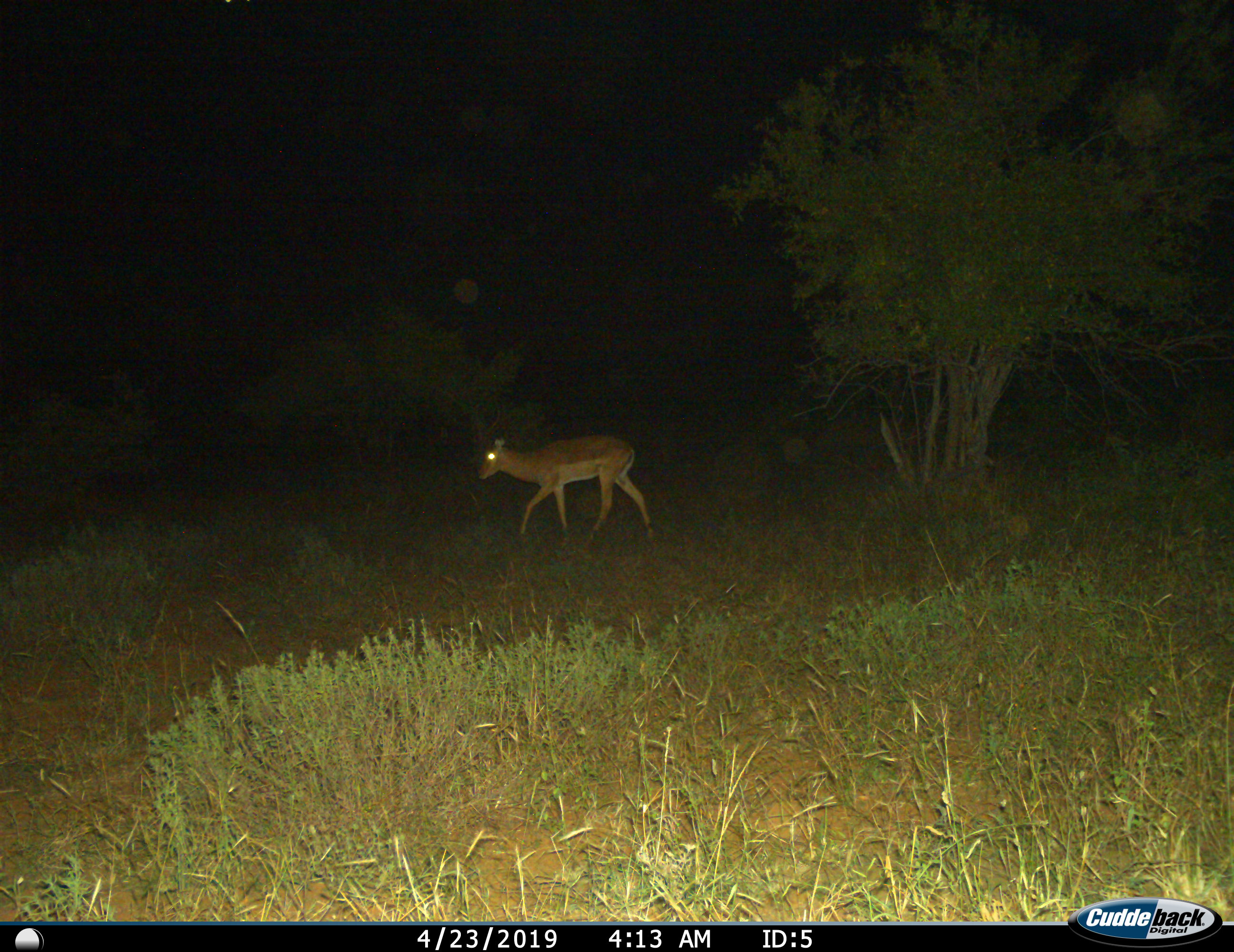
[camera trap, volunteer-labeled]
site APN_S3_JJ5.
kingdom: Animalia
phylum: Chordata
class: Mammalia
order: Artiodactyla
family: Bovidae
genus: Aepyceros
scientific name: Aepyceros melampus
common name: impala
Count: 1.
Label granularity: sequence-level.